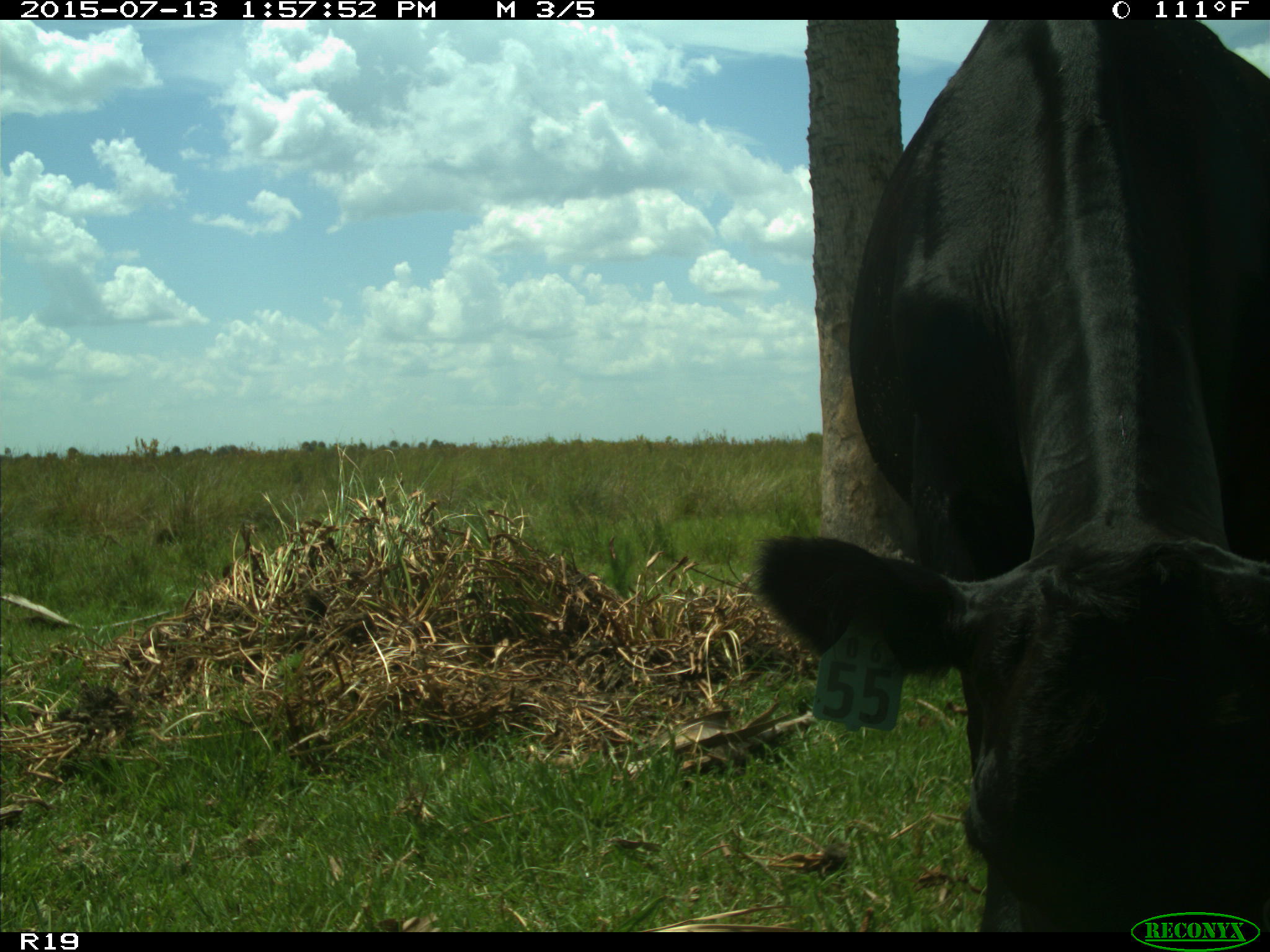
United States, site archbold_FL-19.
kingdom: Animalia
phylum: Chordata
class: Mammalia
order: Artiodactyla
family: Bovidae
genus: Bos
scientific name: Bos taurus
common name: domestic cow